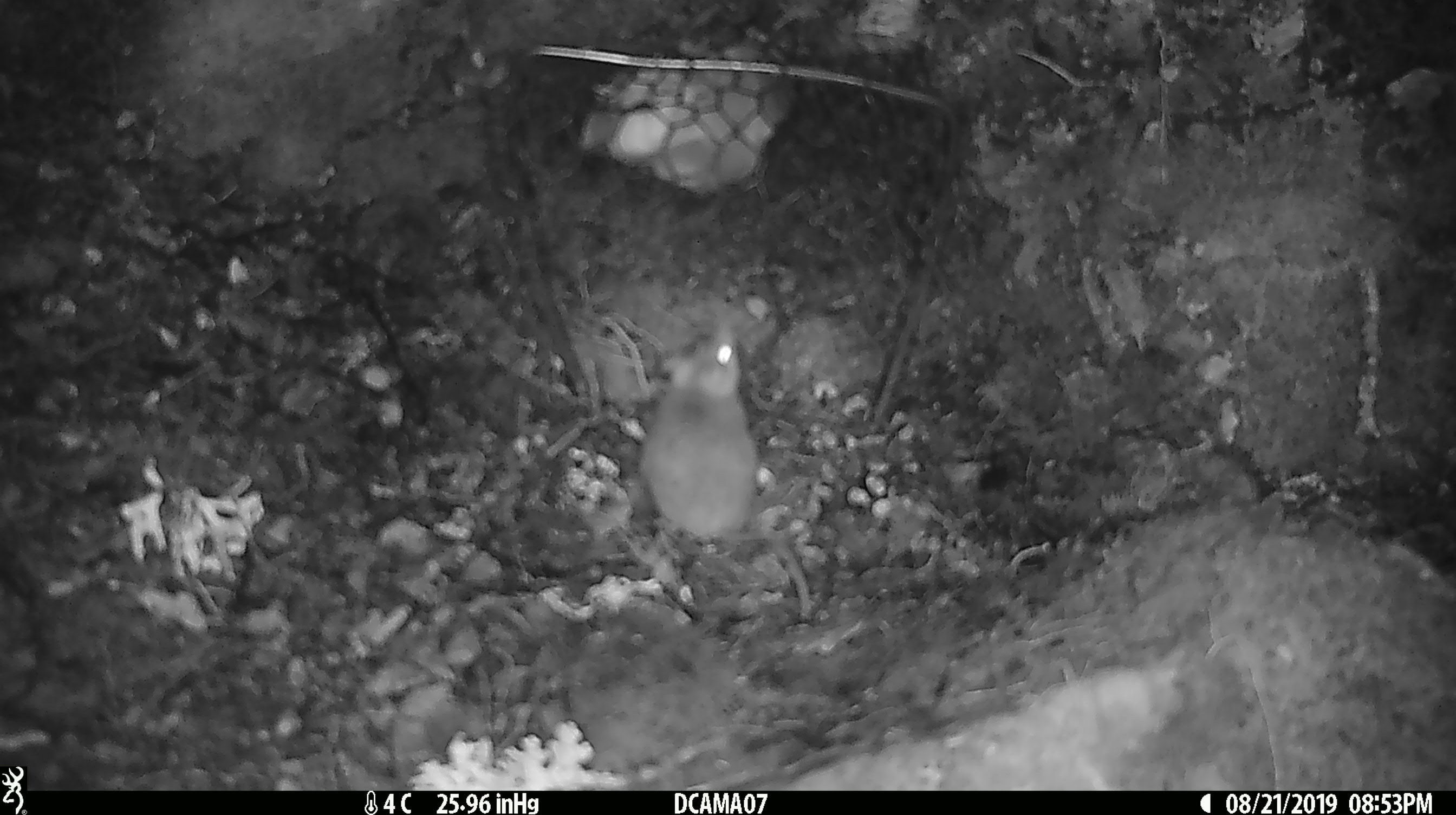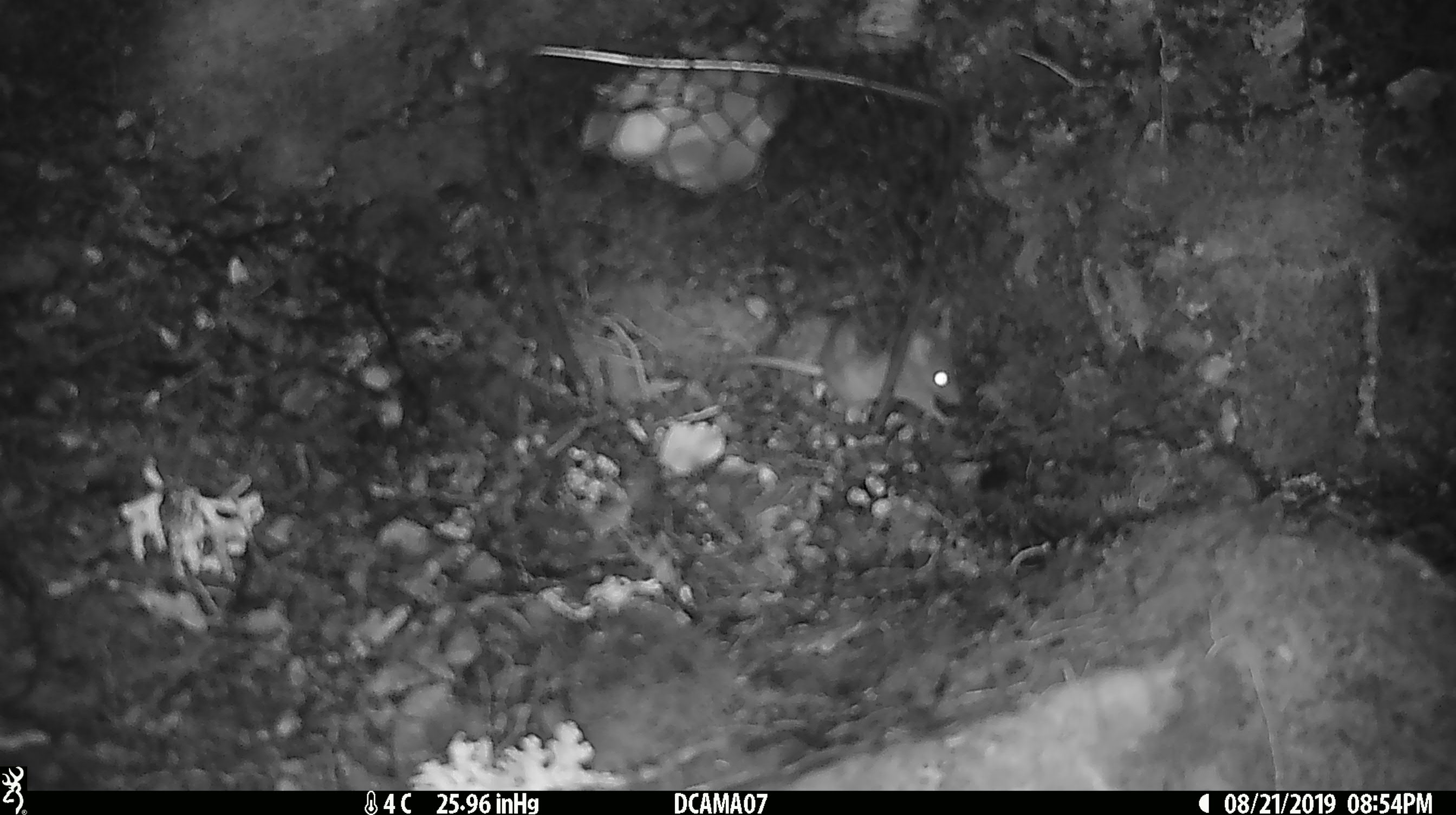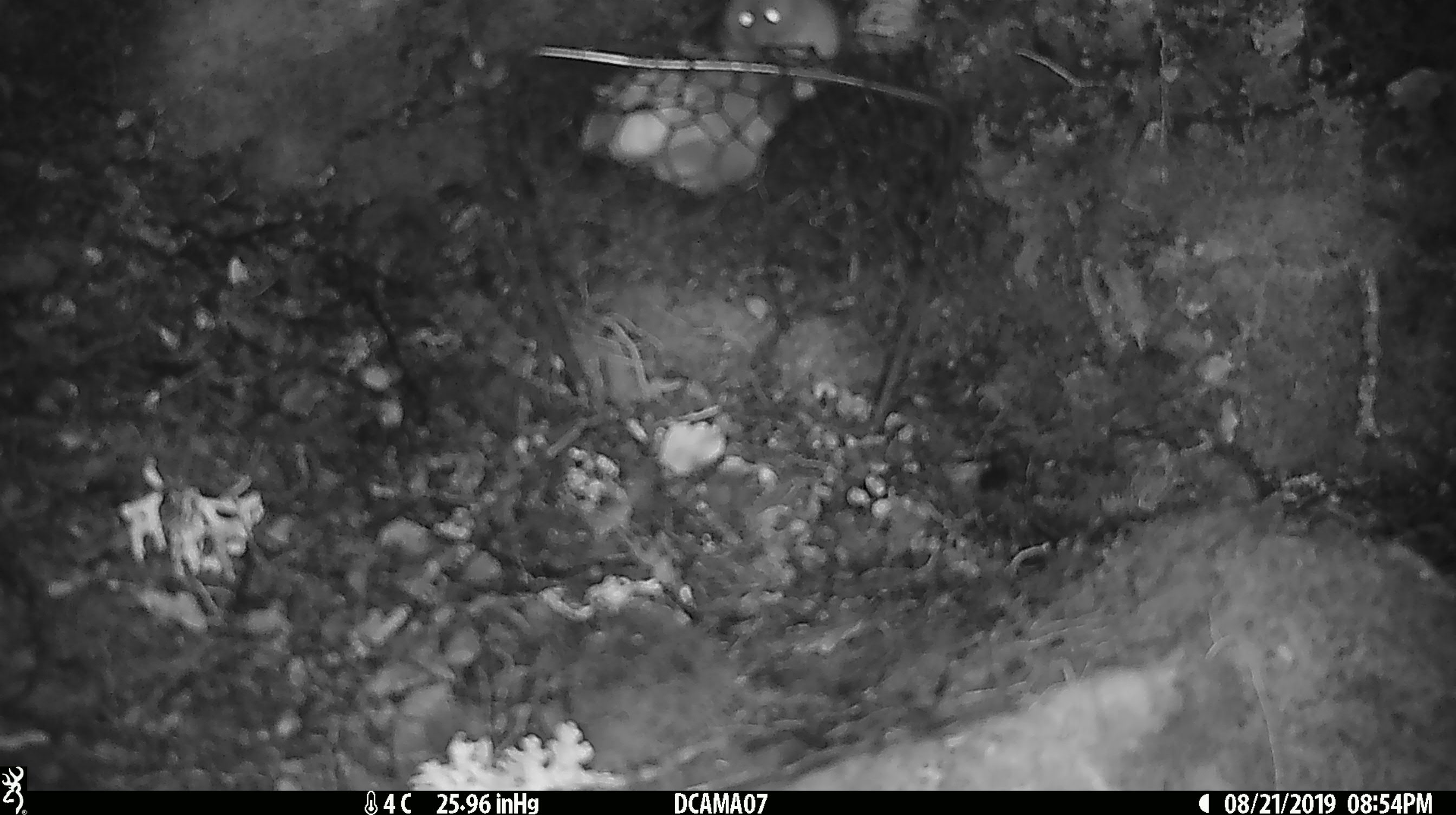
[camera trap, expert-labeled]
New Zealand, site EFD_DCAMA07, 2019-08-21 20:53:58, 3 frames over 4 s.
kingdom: Animalia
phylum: Chordata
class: Mammalia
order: Rodentia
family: Muridae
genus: Mus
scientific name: Mus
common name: mouse